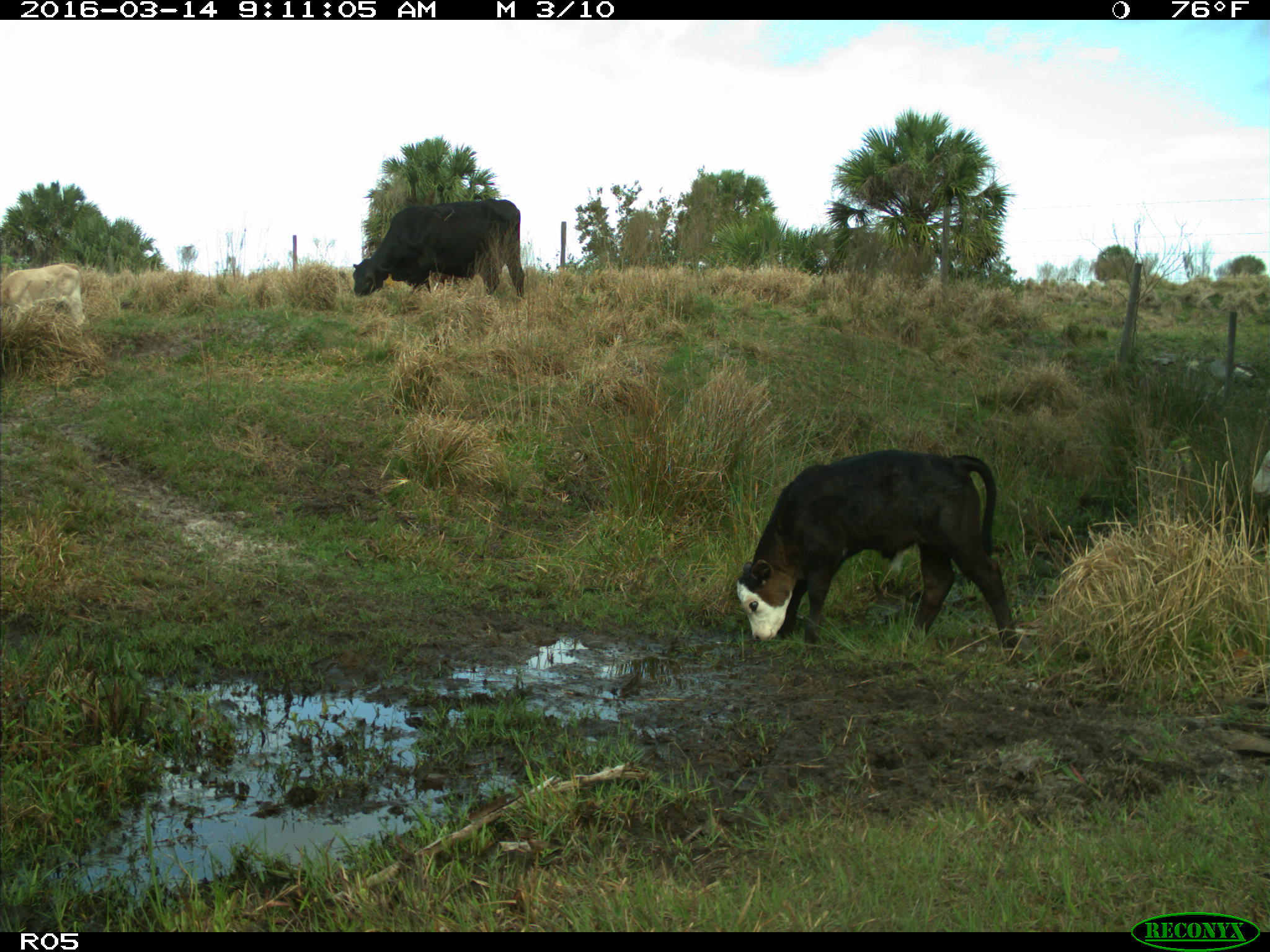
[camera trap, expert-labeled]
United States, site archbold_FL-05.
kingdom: Animalia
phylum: Chordata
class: Mammalia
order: Artiodactyla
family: Bovidae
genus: Bos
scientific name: Bos taurus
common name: domestic cow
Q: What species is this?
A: Bos taurus (domestic cow).